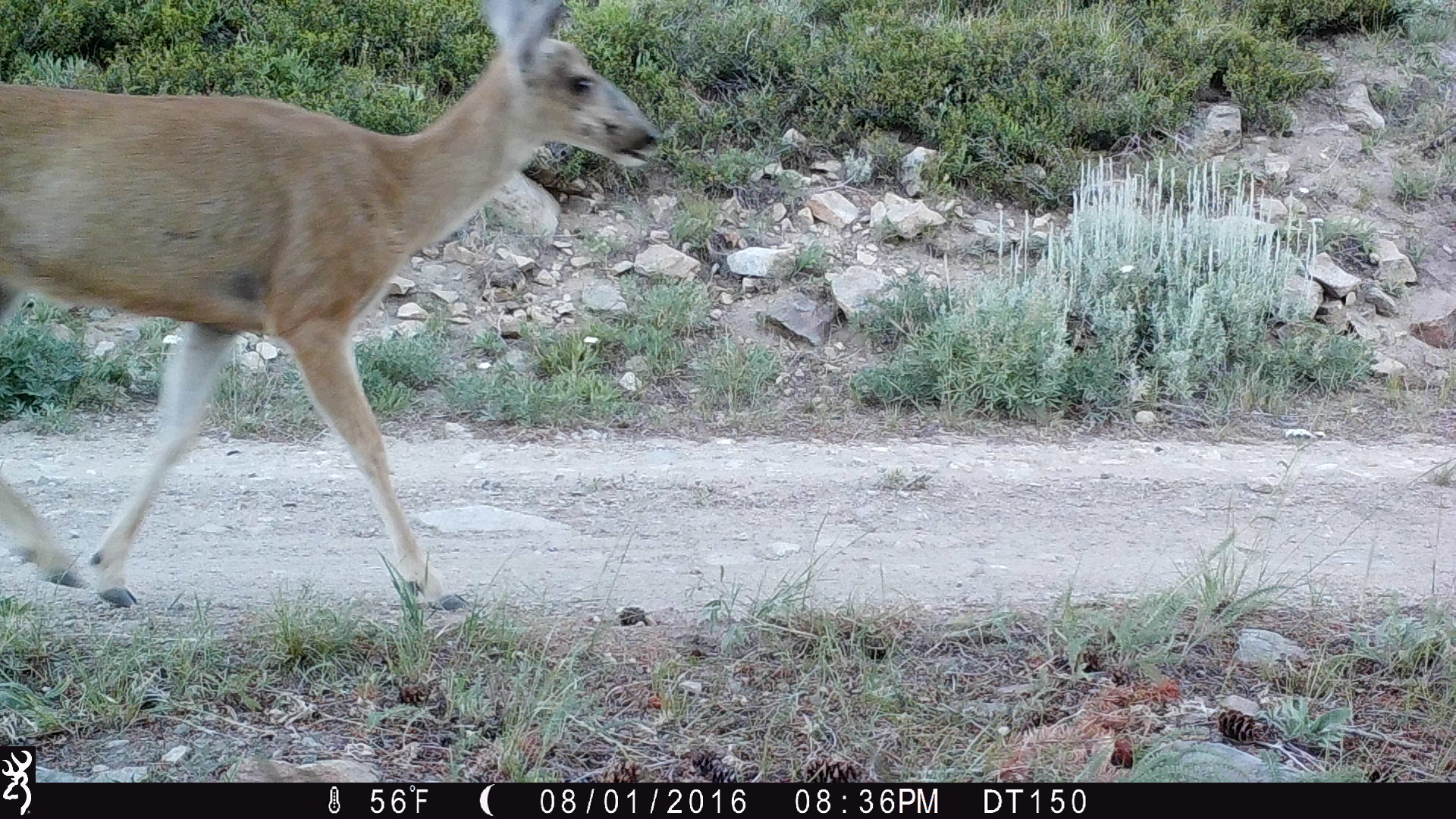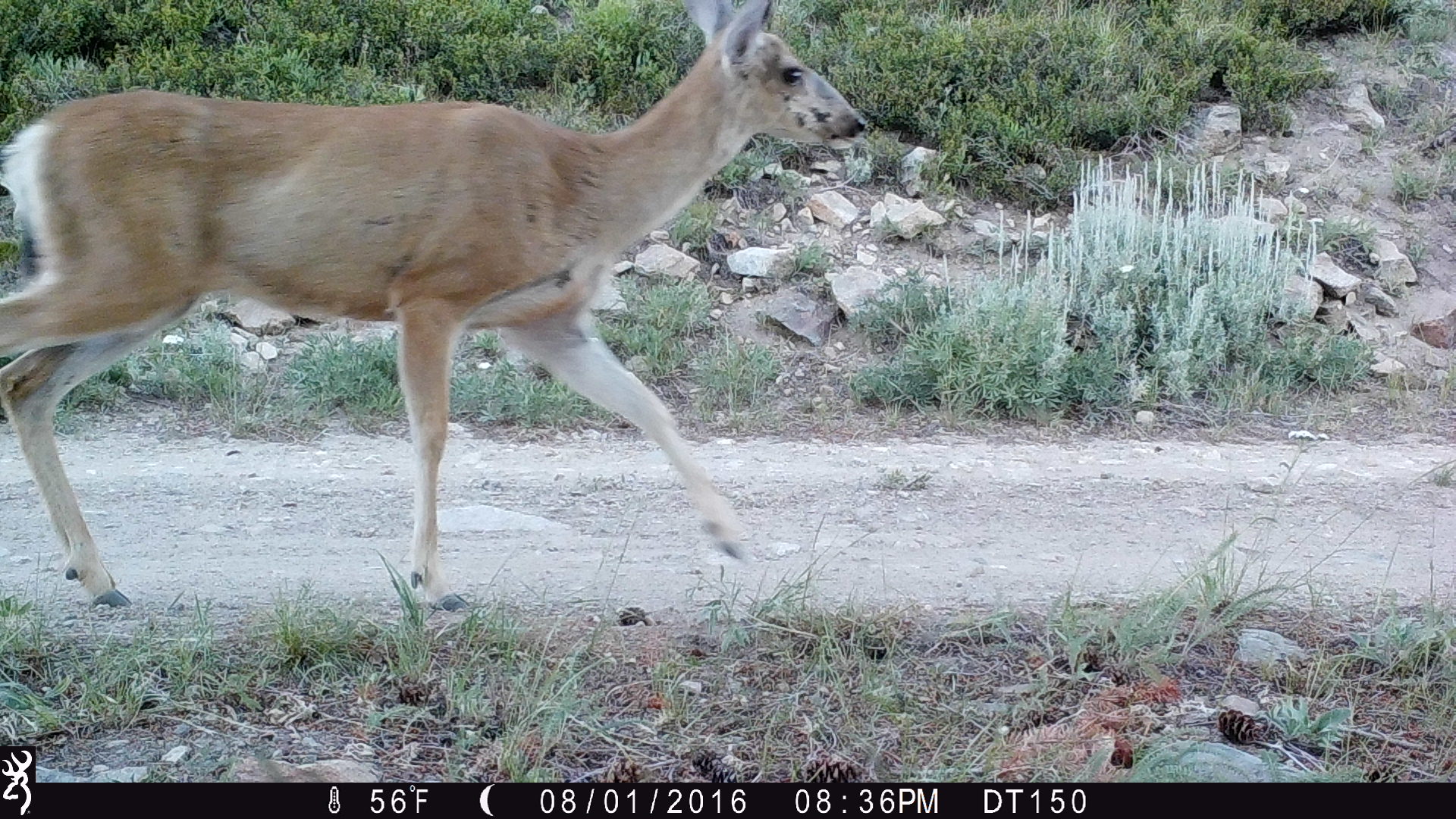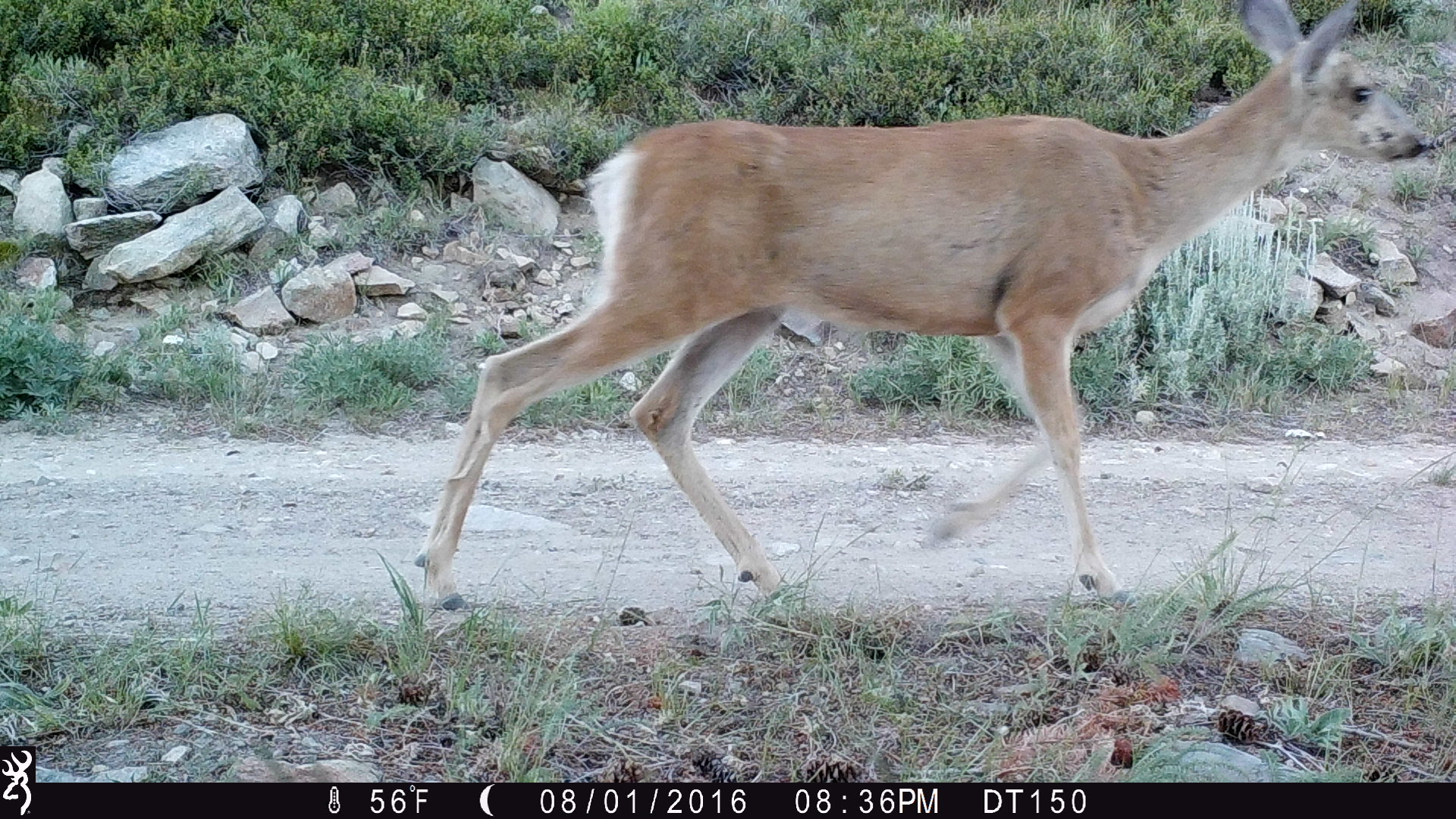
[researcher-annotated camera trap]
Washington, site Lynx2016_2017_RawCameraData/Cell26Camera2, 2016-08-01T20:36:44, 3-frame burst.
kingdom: Animalia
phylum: Chordata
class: Mammalia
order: Artiodactyla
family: Cervidae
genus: Odocoileus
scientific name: Odocoileus hemionus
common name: mule deer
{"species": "Odocoileus hemionus (mule deer)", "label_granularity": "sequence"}